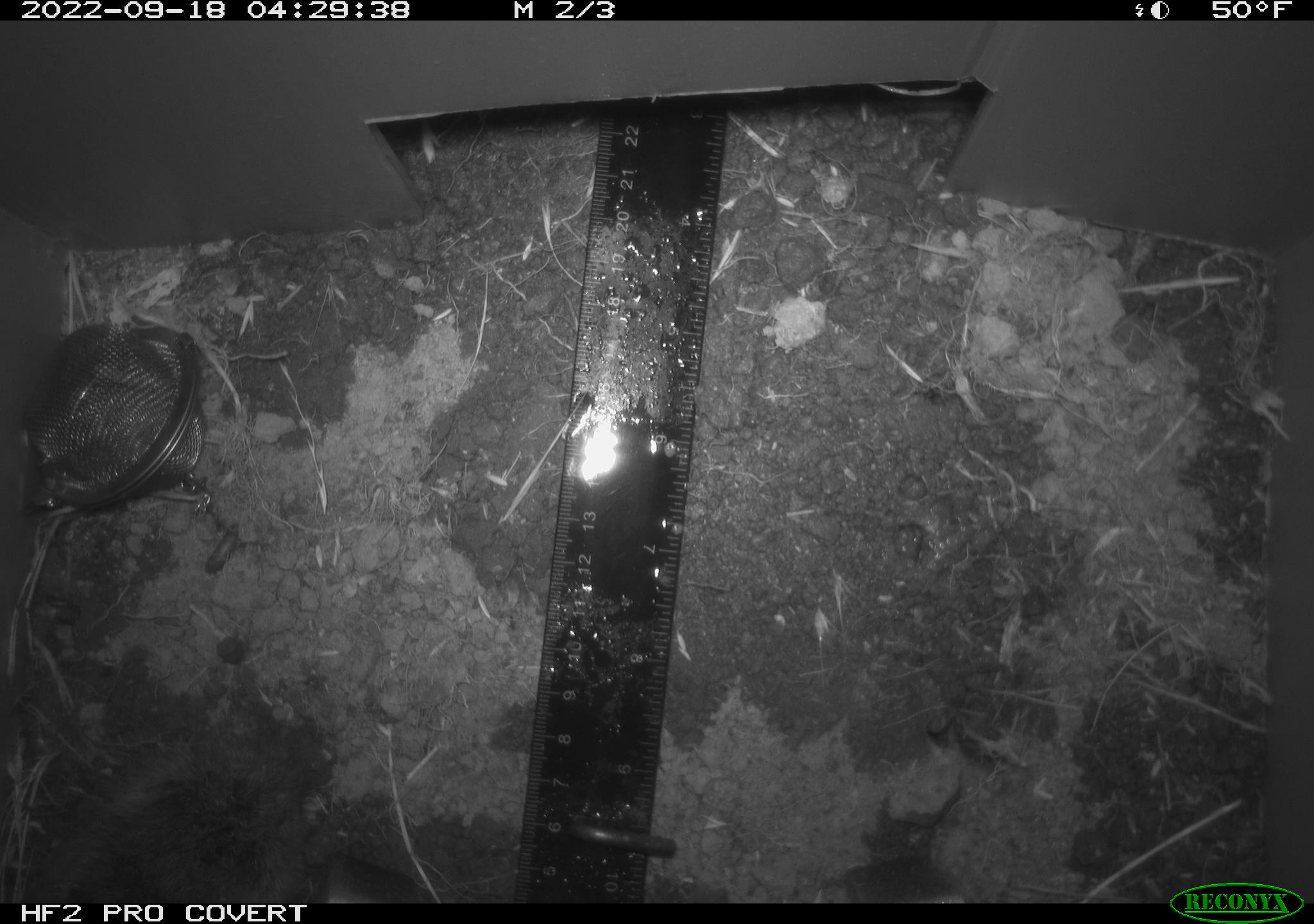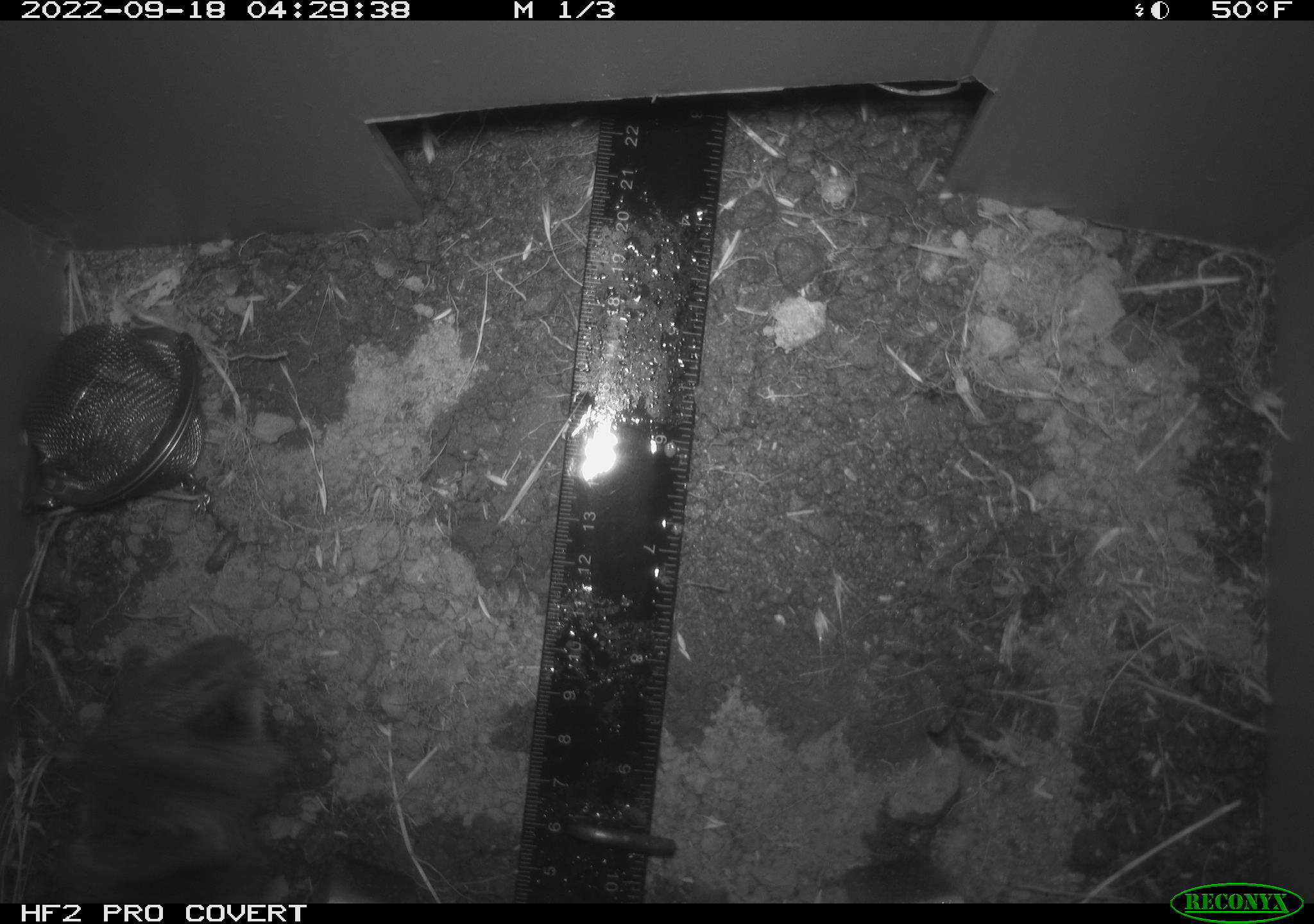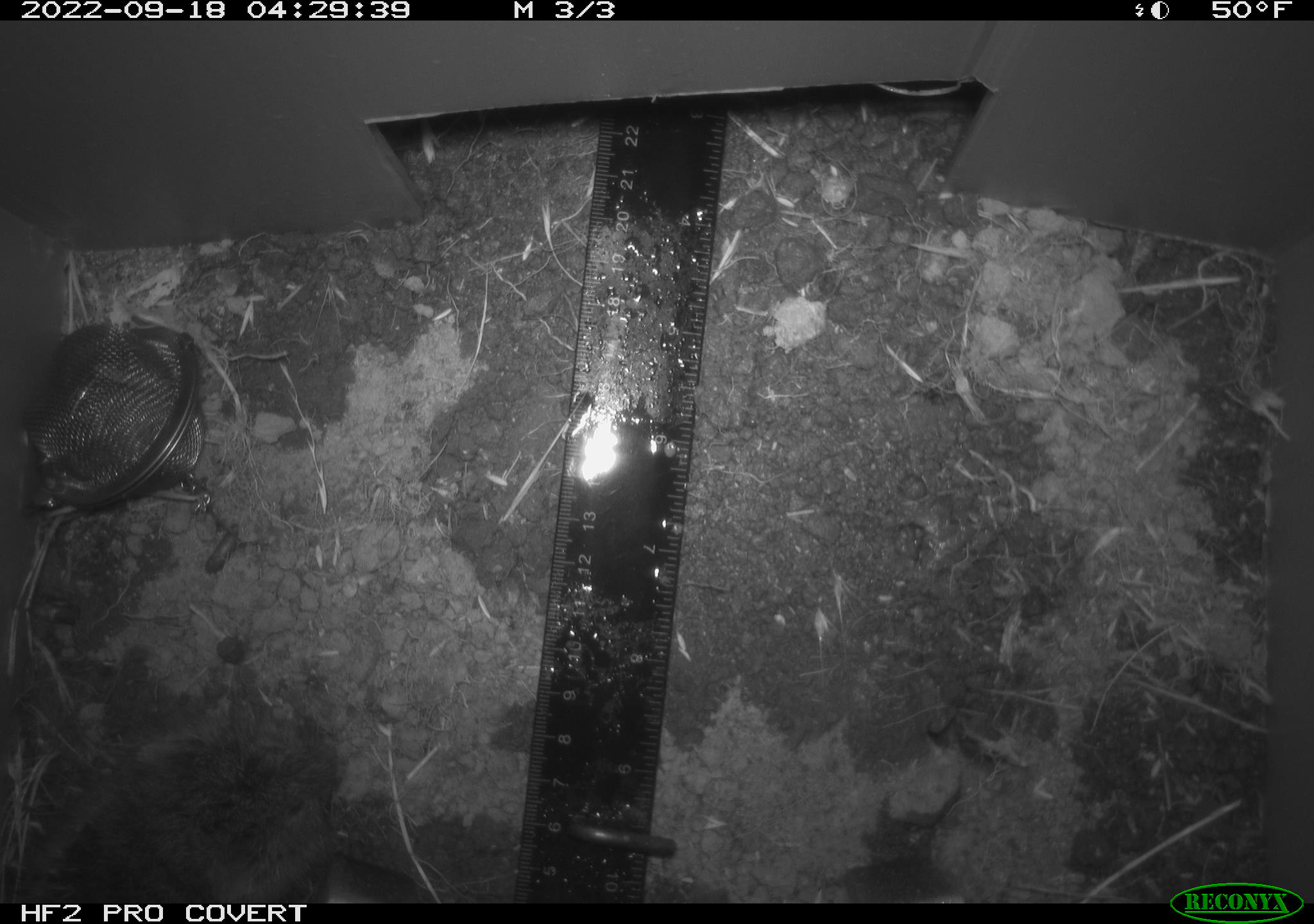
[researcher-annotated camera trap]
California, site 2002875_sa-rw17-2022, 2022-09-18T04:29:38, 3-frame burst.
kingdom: Animalia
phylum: Chordata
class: Mammalia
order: Rodentia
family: Cricetidae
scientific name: Arvicolinae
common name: voles, lemmings, and muskrats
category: arvicolinae subfamily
Arvicolinae subfamily (voles, lemmings, and muskrats) (Arvicolinae).